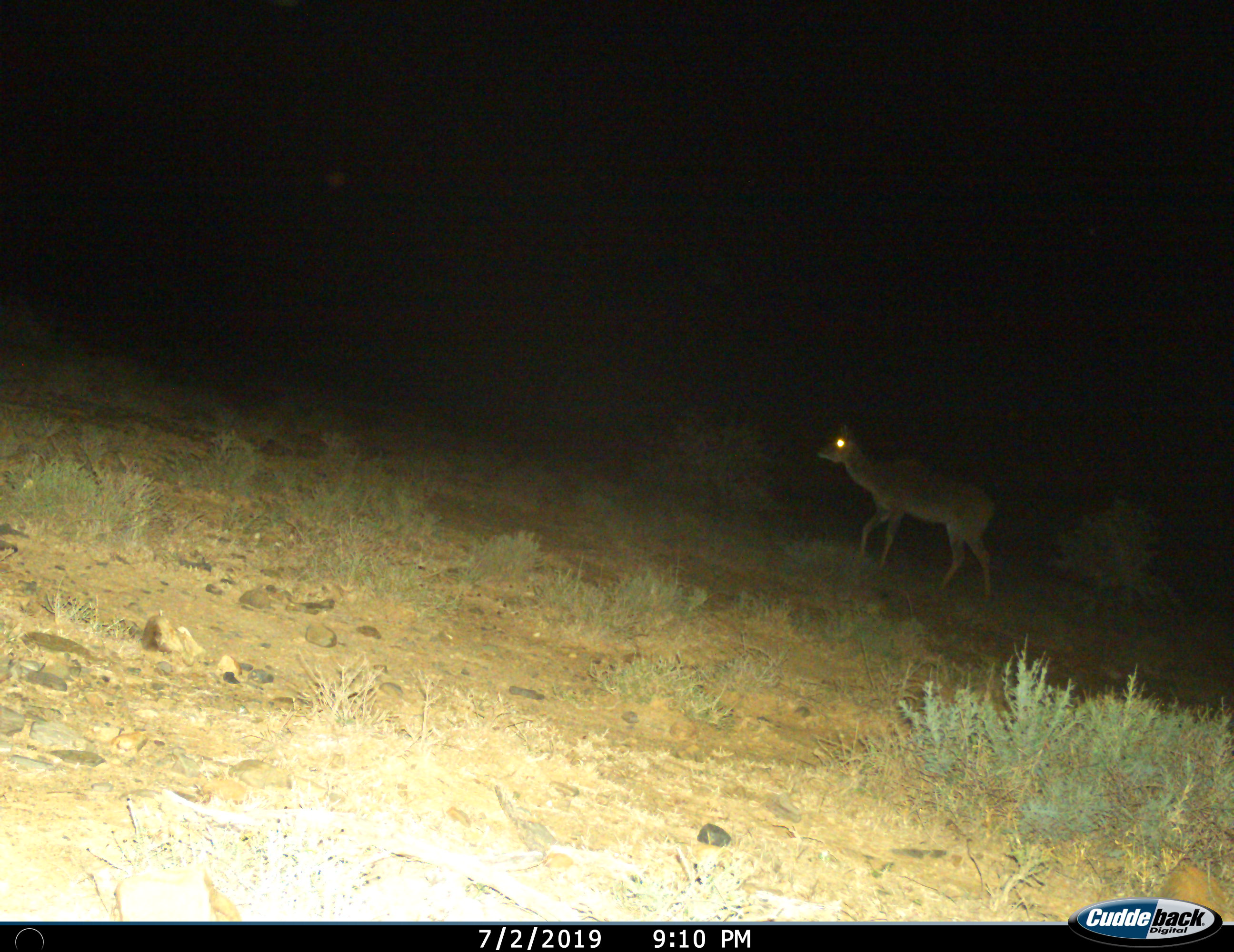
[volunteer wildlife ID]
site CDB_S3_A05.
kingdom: Animalia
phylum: Chordata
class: Mammalia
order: Artiodactyla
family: Bovidae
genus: Tragelaphus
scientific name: Tragelaphus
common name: kudu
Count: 1.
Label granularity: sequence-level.